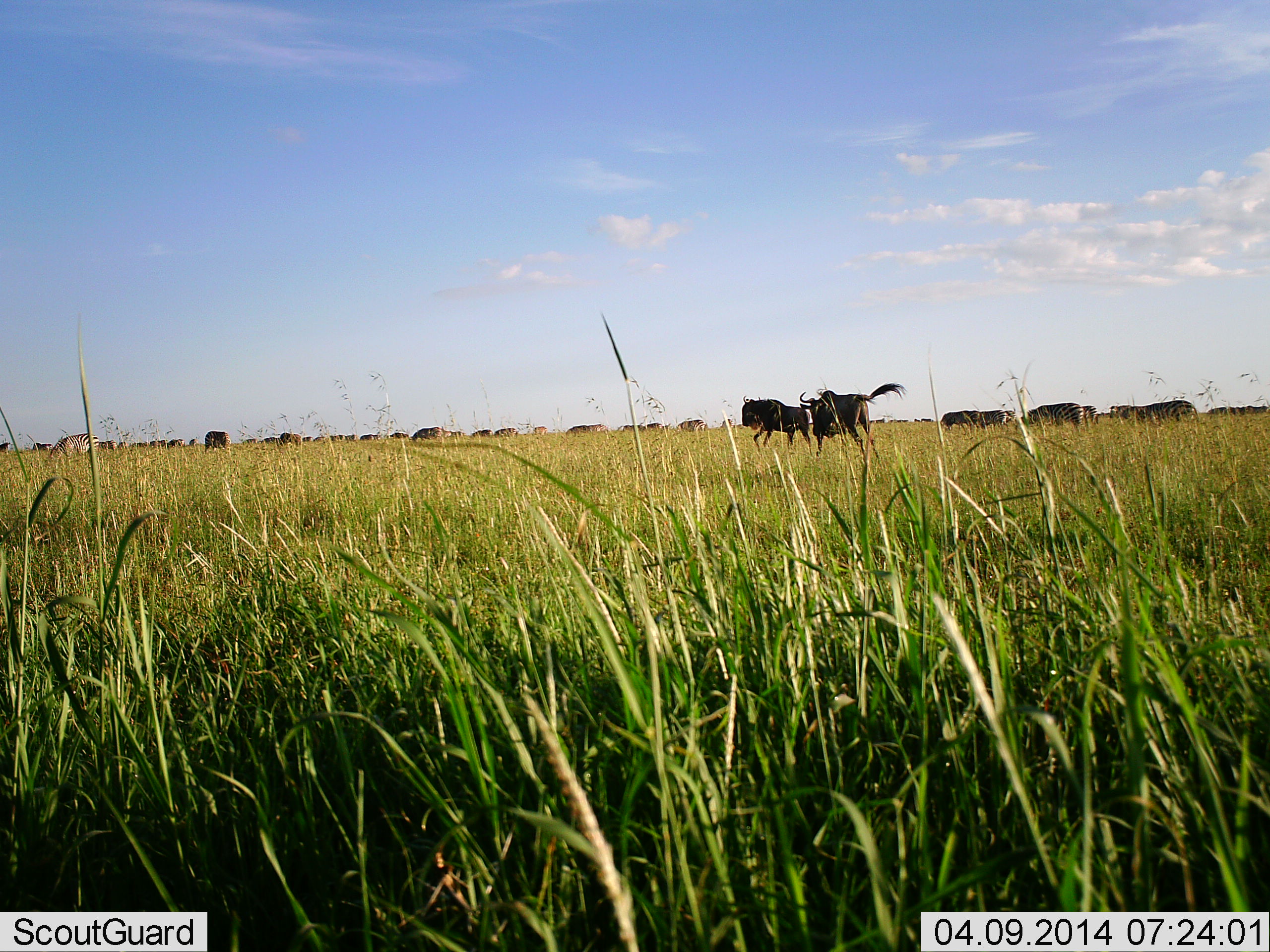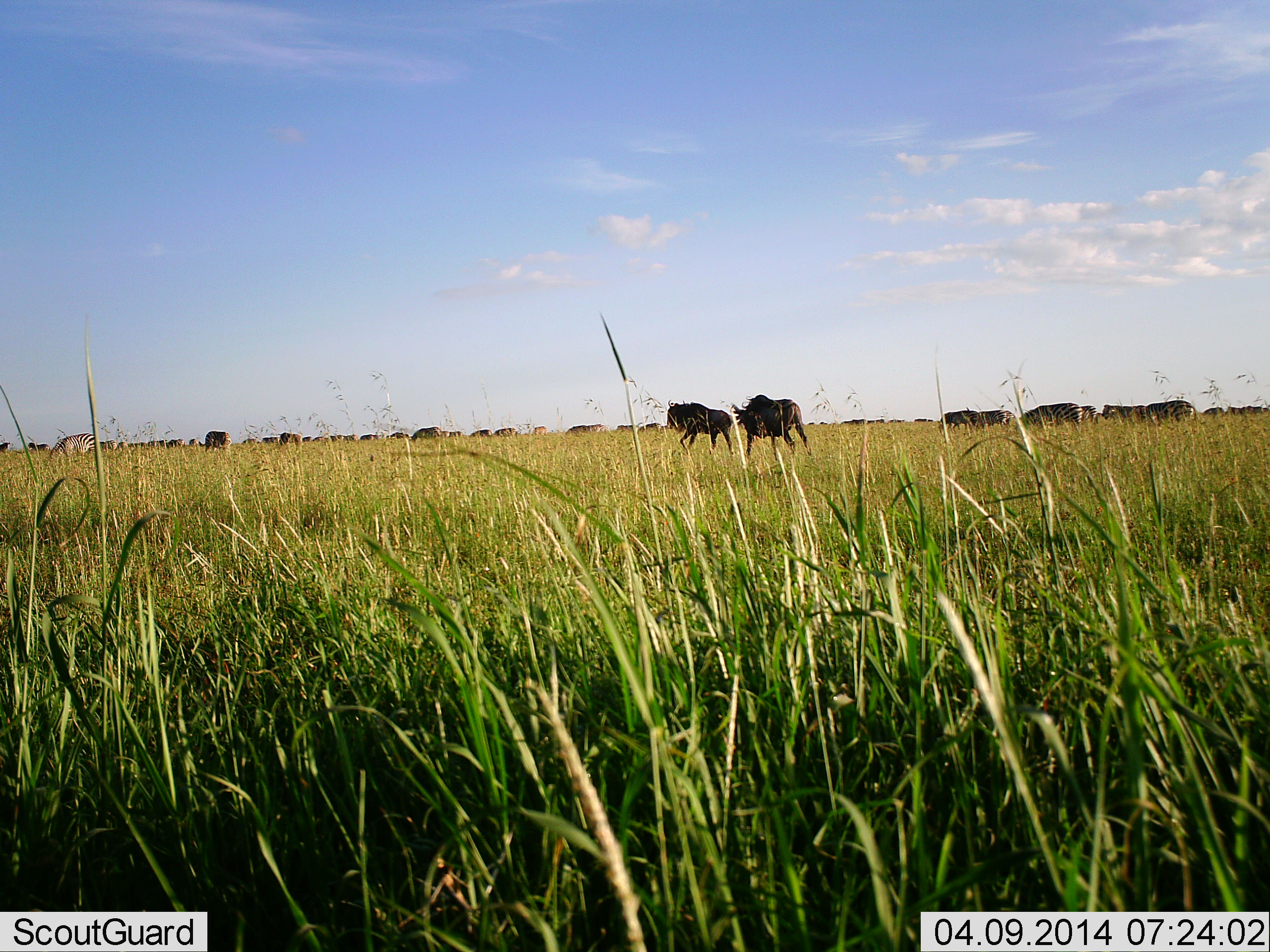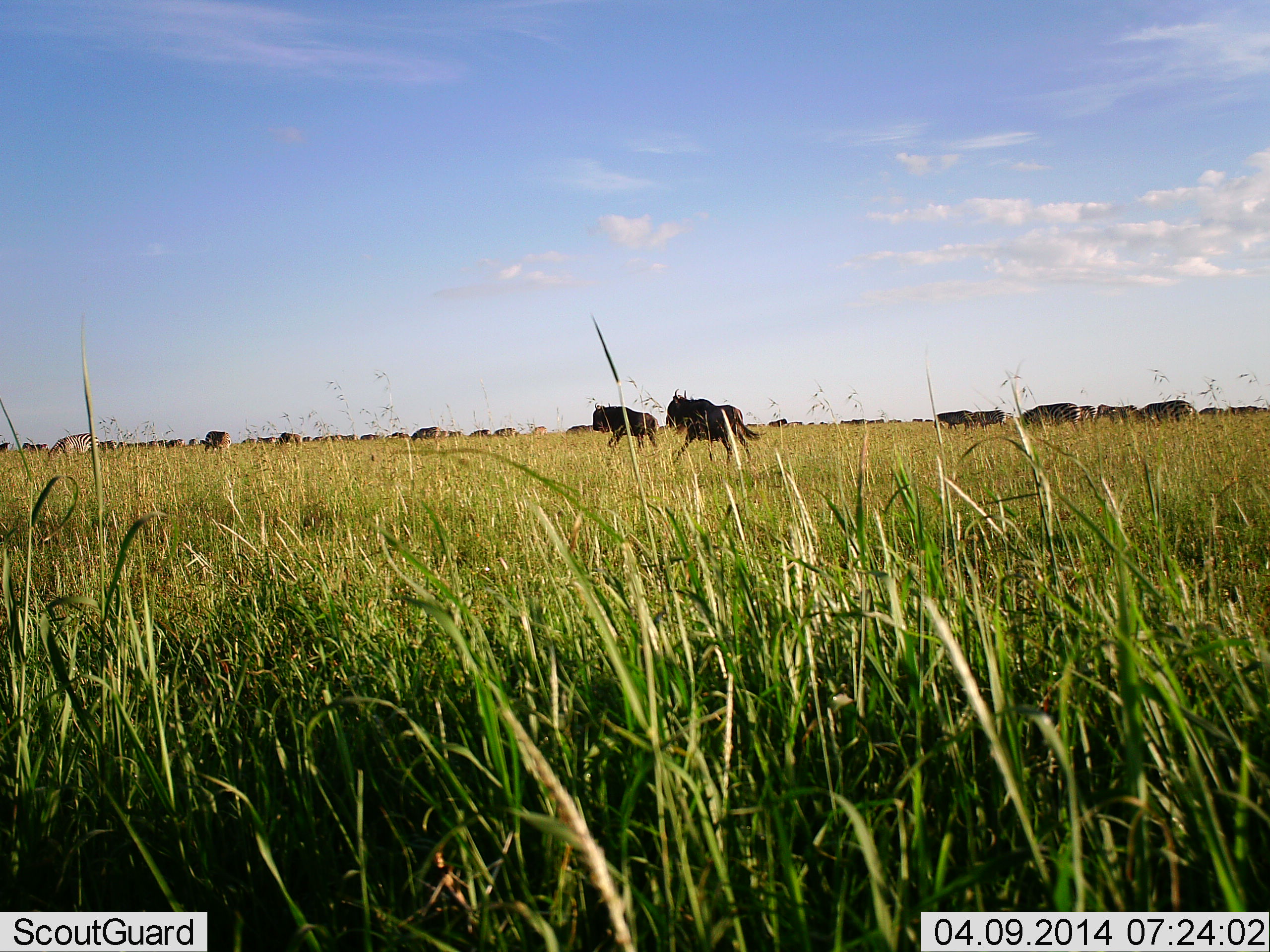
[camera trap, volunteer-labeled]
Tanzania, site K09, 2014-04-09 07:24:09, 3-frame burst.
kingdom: Animalia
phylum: Chordata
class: Mammalia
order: Artiodactyla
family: Bovidae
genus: Connochaetes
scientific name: Connochaetes taurinus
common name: blue wildebeest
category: wildebeest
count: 11-50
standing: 47%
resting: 12%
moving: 94%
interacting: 12%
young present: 0%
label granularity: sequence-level